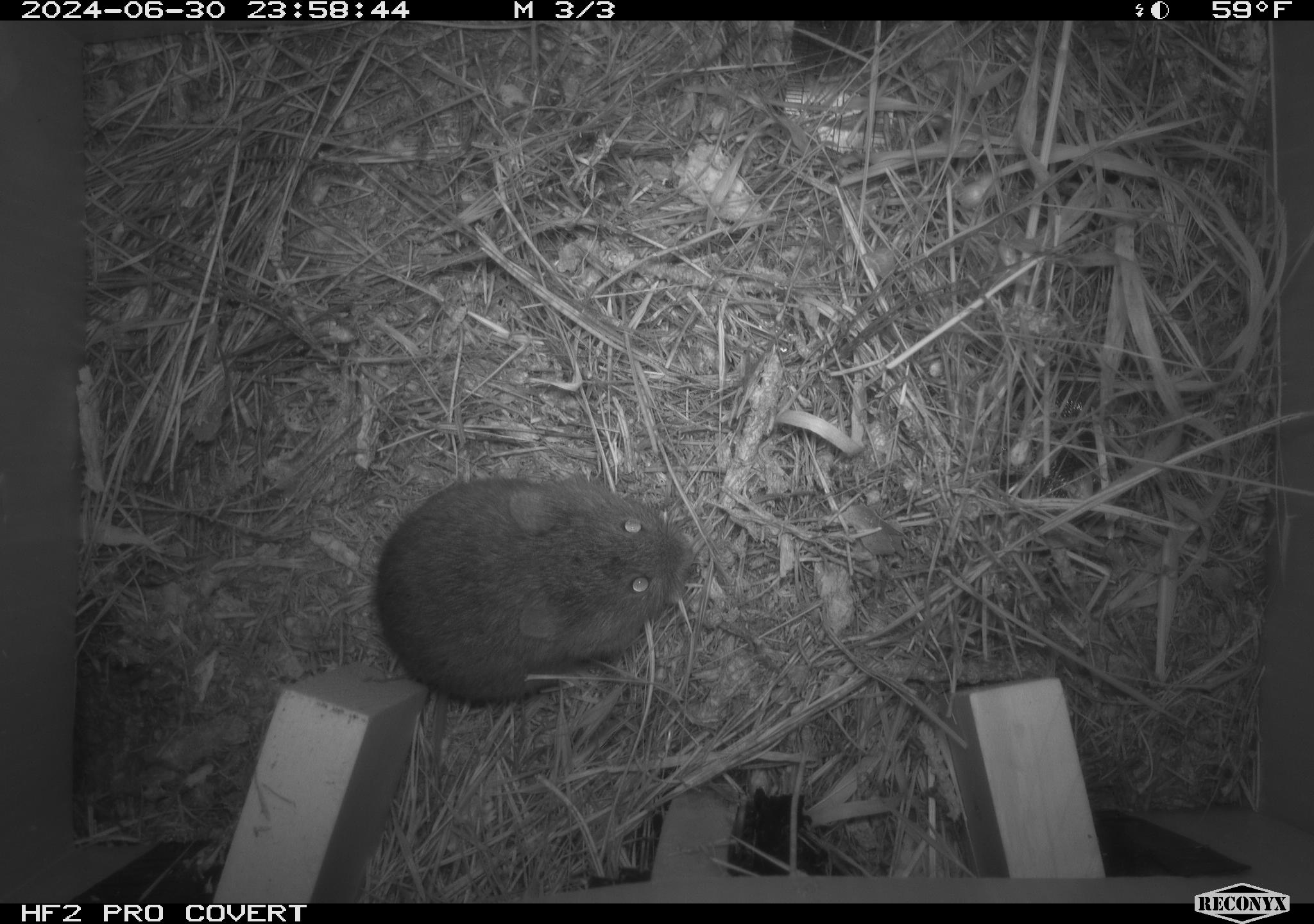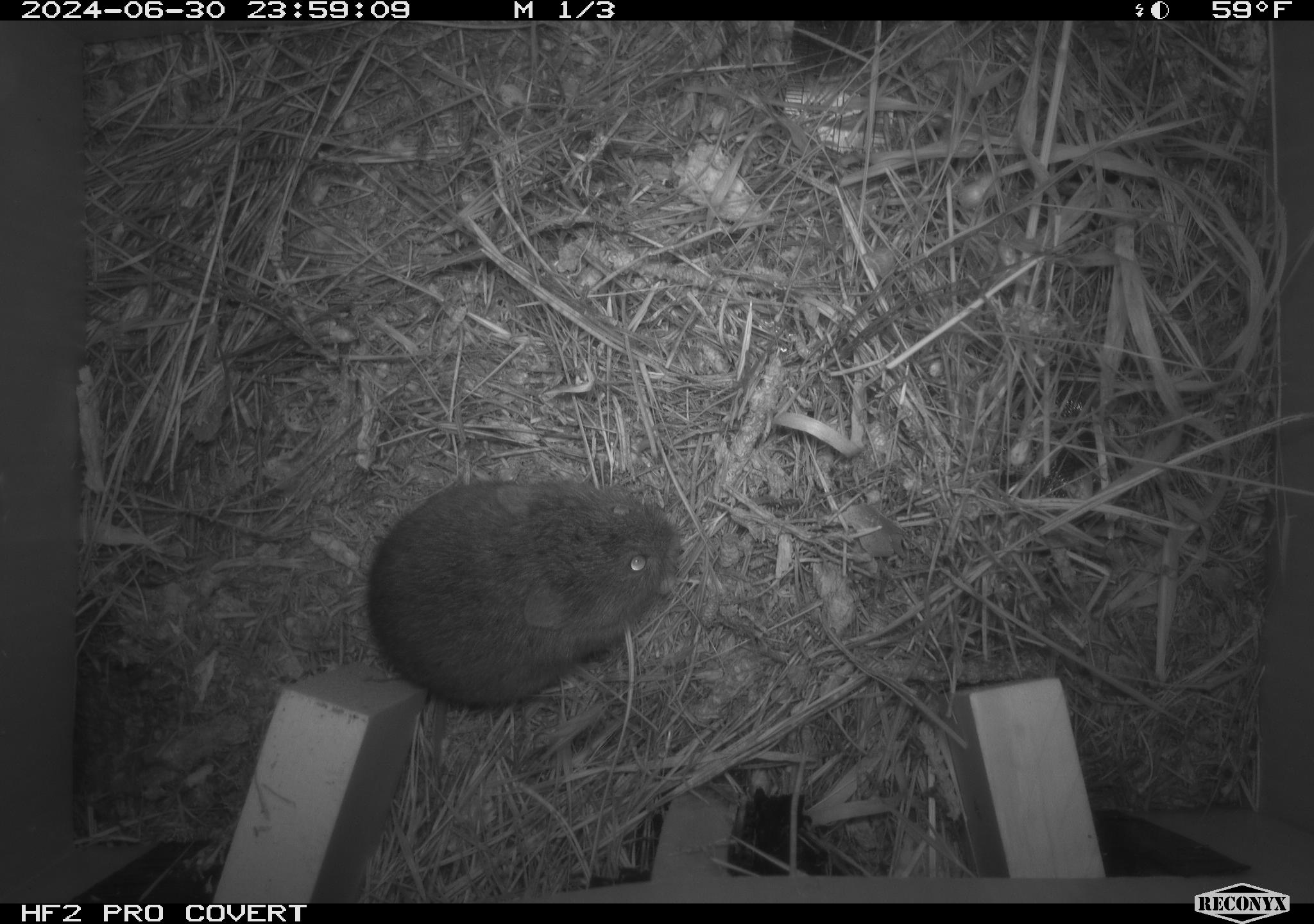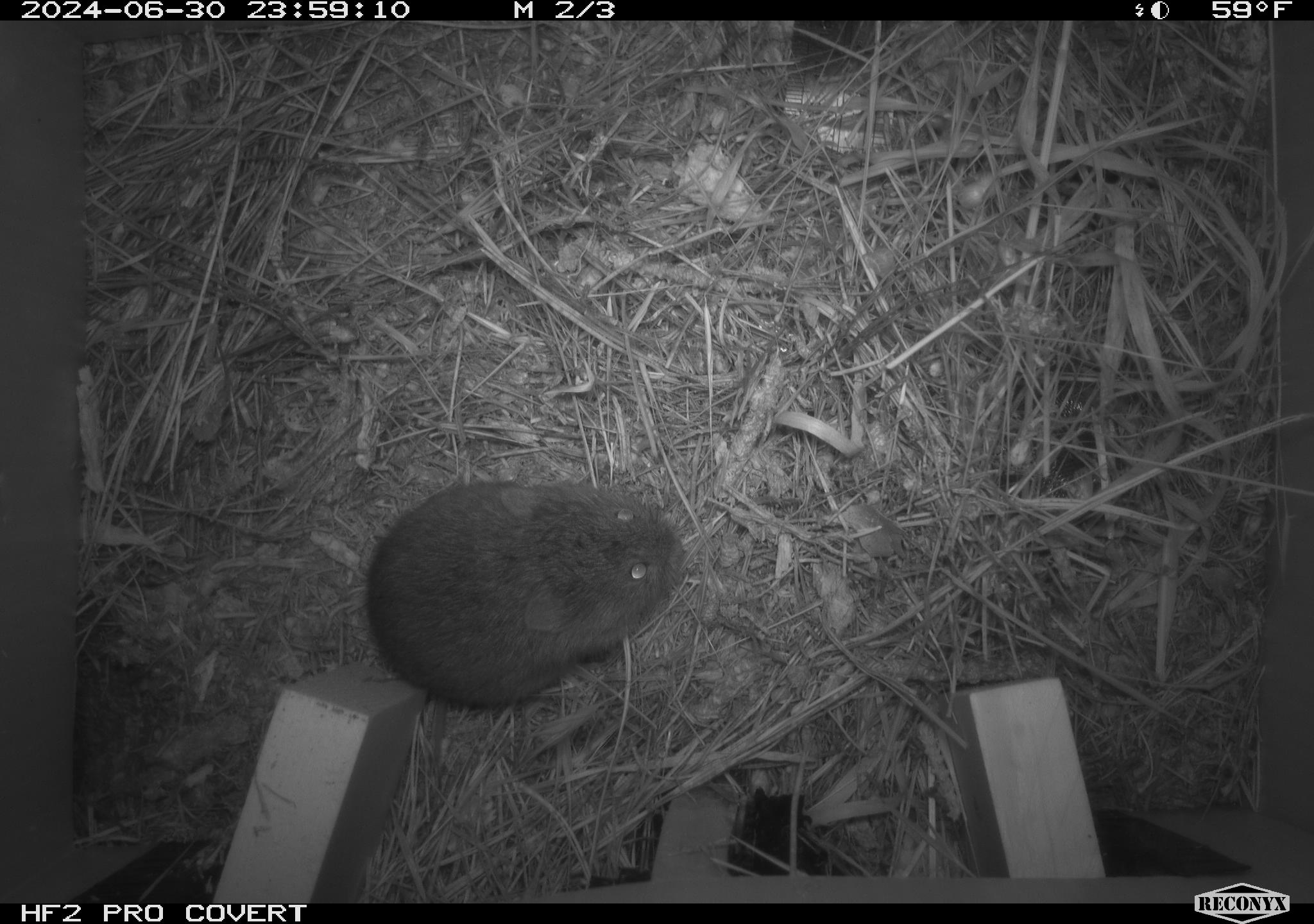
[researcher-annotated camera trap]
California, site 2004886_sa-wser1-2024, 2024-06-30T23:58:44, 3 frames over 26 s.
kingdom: Animalia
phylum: Chordata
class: Mammalia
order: Rodentia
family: Cricetidae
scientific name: Arvicolinae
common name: voles, lemmings, and muskrats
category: arvicolinae subfamily